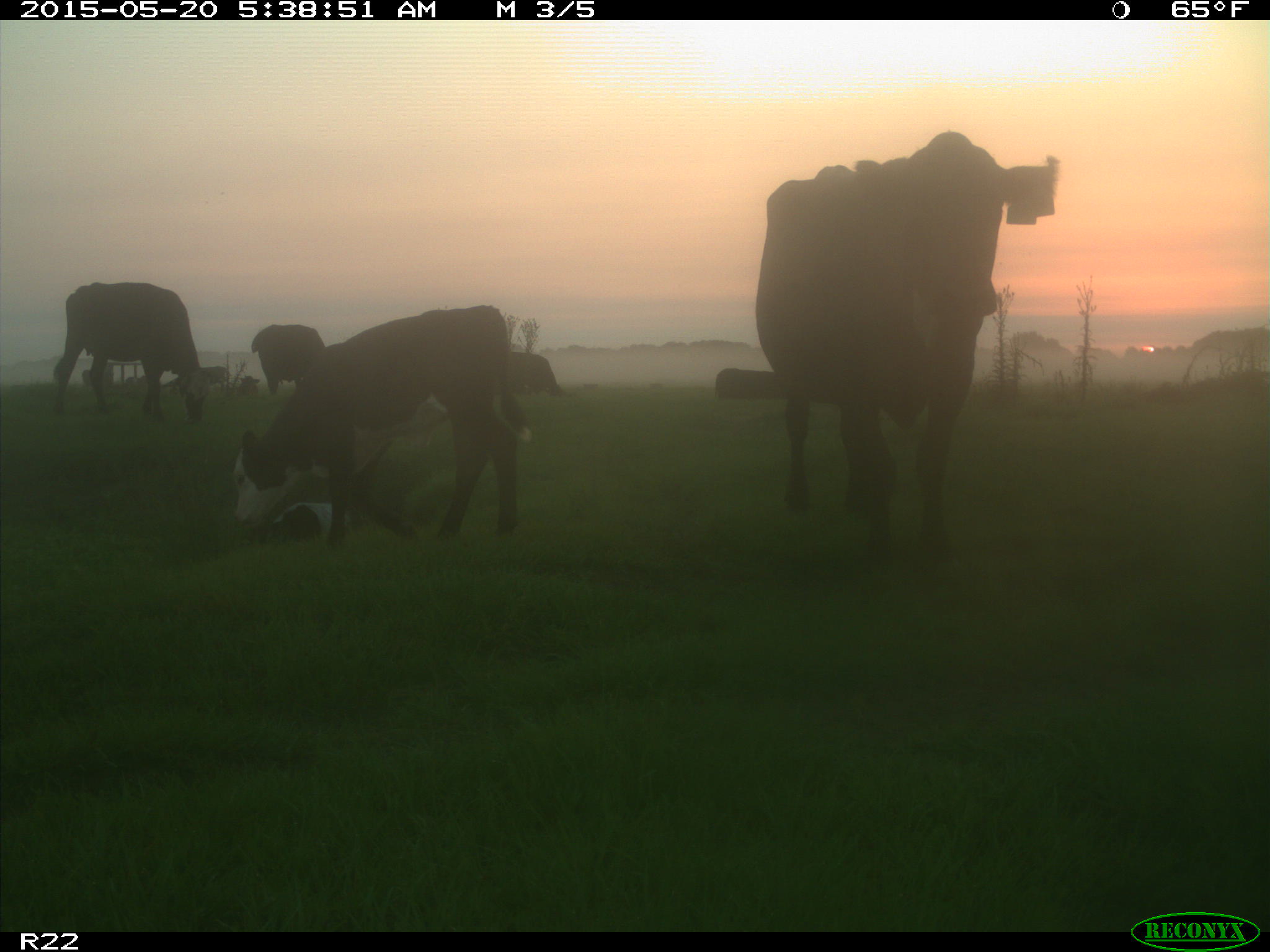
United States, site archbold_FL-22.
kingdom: Animalia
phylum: Chordata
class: Mammalia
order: Artiodactyla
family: Bovidae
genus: Bos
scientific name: Bos taurus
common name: domestic cow